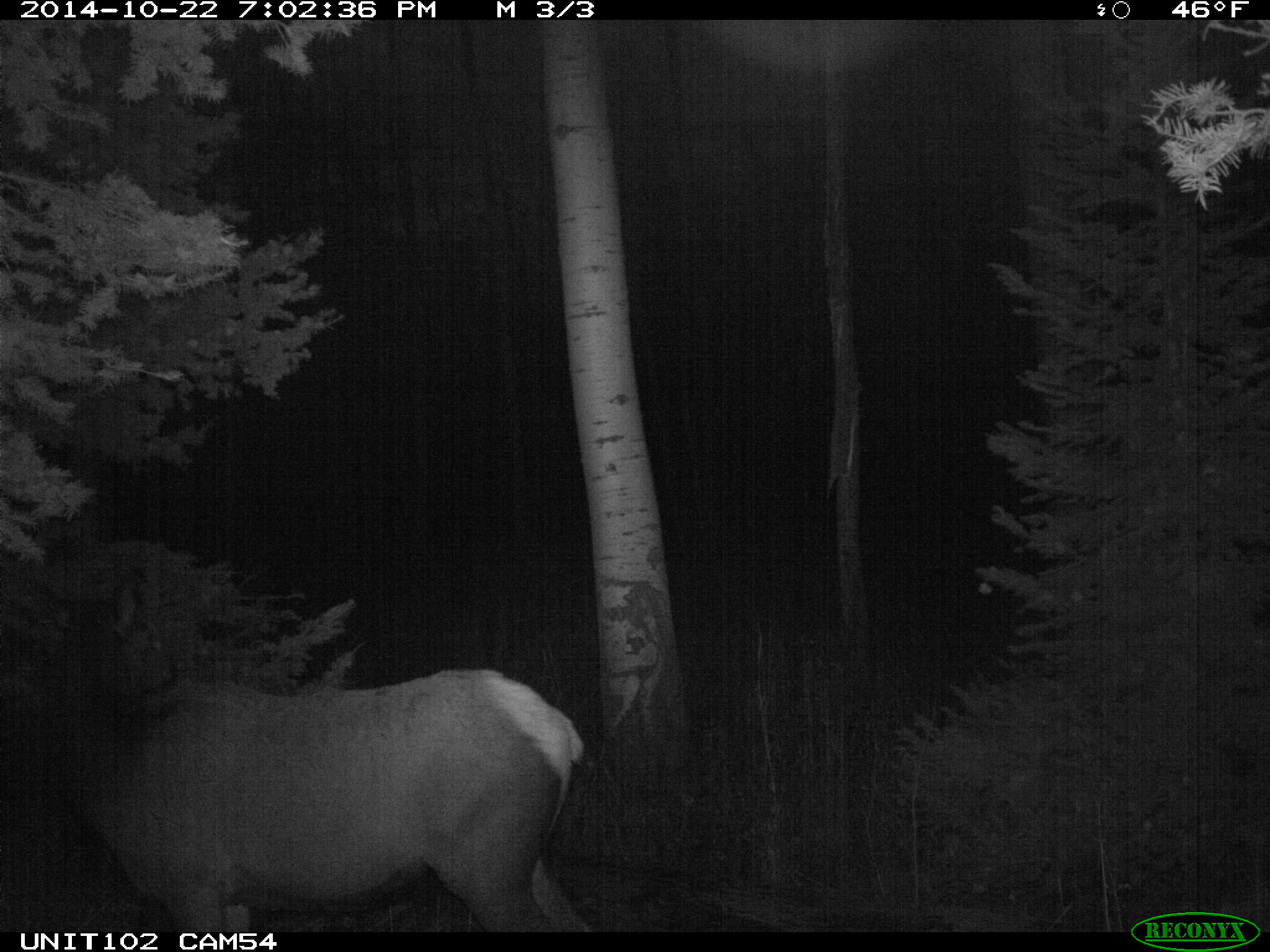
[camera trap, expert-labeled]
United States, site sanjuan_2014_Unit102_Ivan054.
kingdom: Animalia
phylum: Chordata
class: Mammalia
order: Artiodactyla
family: Cervidae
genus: Cervus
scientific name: Cervus elaphus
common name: red deer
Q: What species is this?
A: Cervus elaphus (red deer).